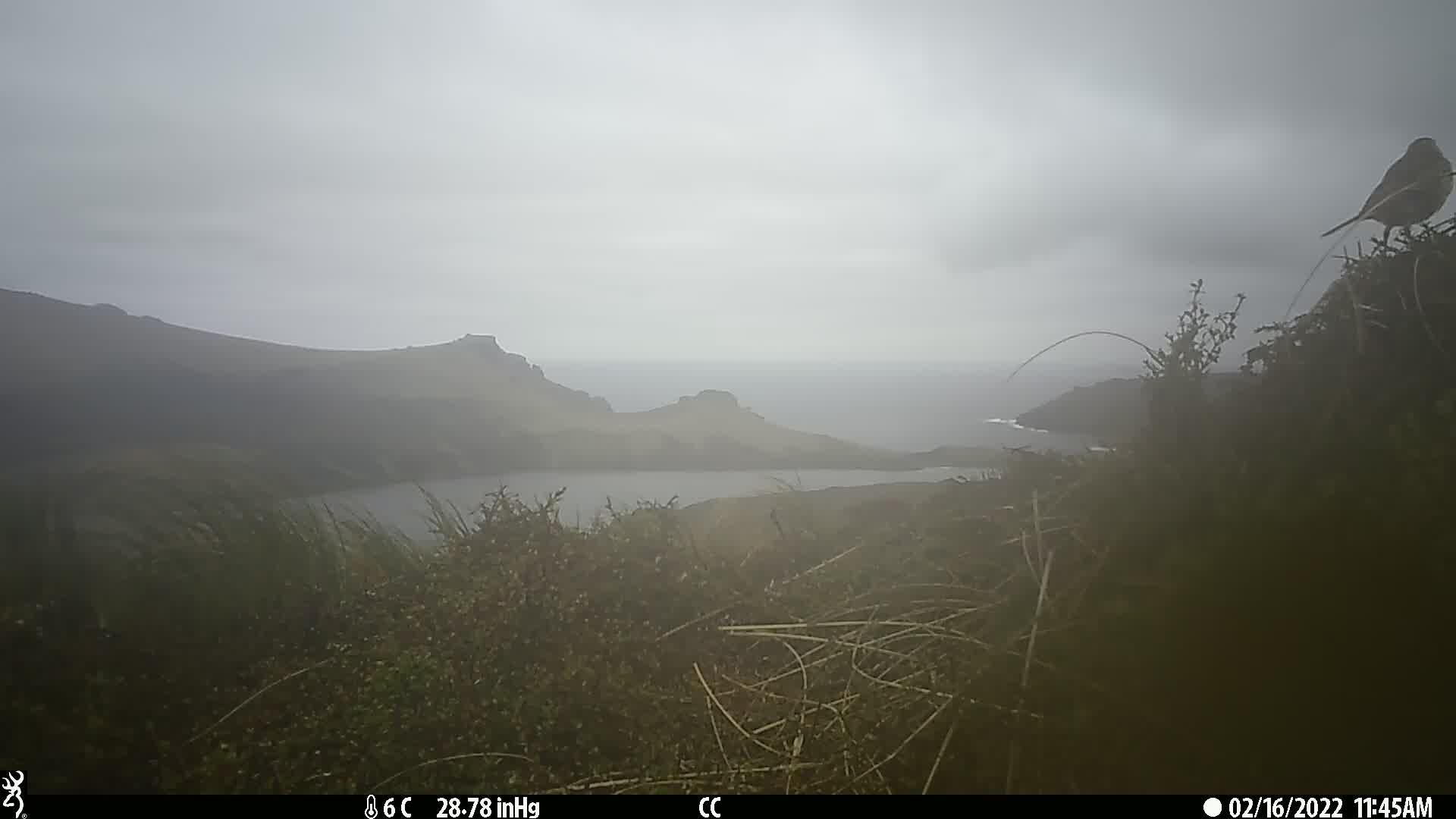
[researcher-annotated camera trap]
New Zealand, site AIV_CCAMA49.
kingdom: Animalia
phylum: Chordata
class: Aves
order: Passeriformes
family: Motacillidae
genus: Anthus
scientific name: Anthus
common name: pipit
Pipit (Anthus).